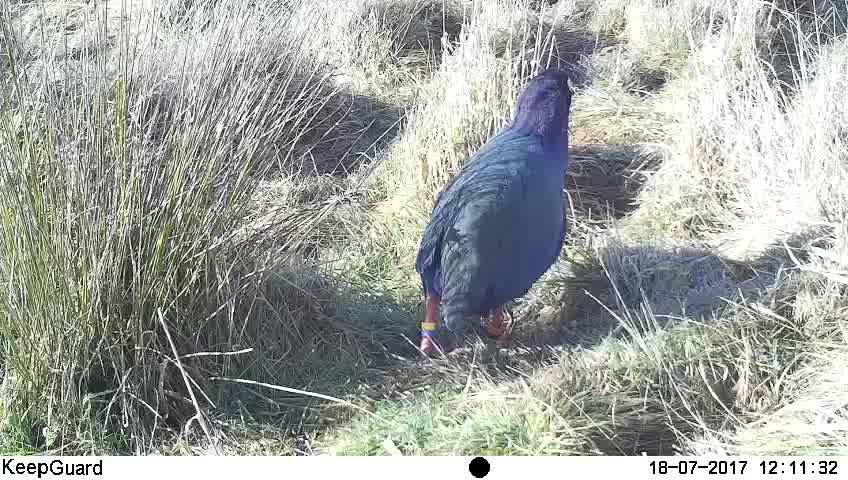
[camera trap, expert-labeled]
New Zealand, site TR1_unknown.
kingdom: Animalia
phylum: Chordata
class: Aves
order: Gruiformes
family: Rallidae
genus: Porphyrio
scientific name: Porphyrio mantelli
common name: takahe